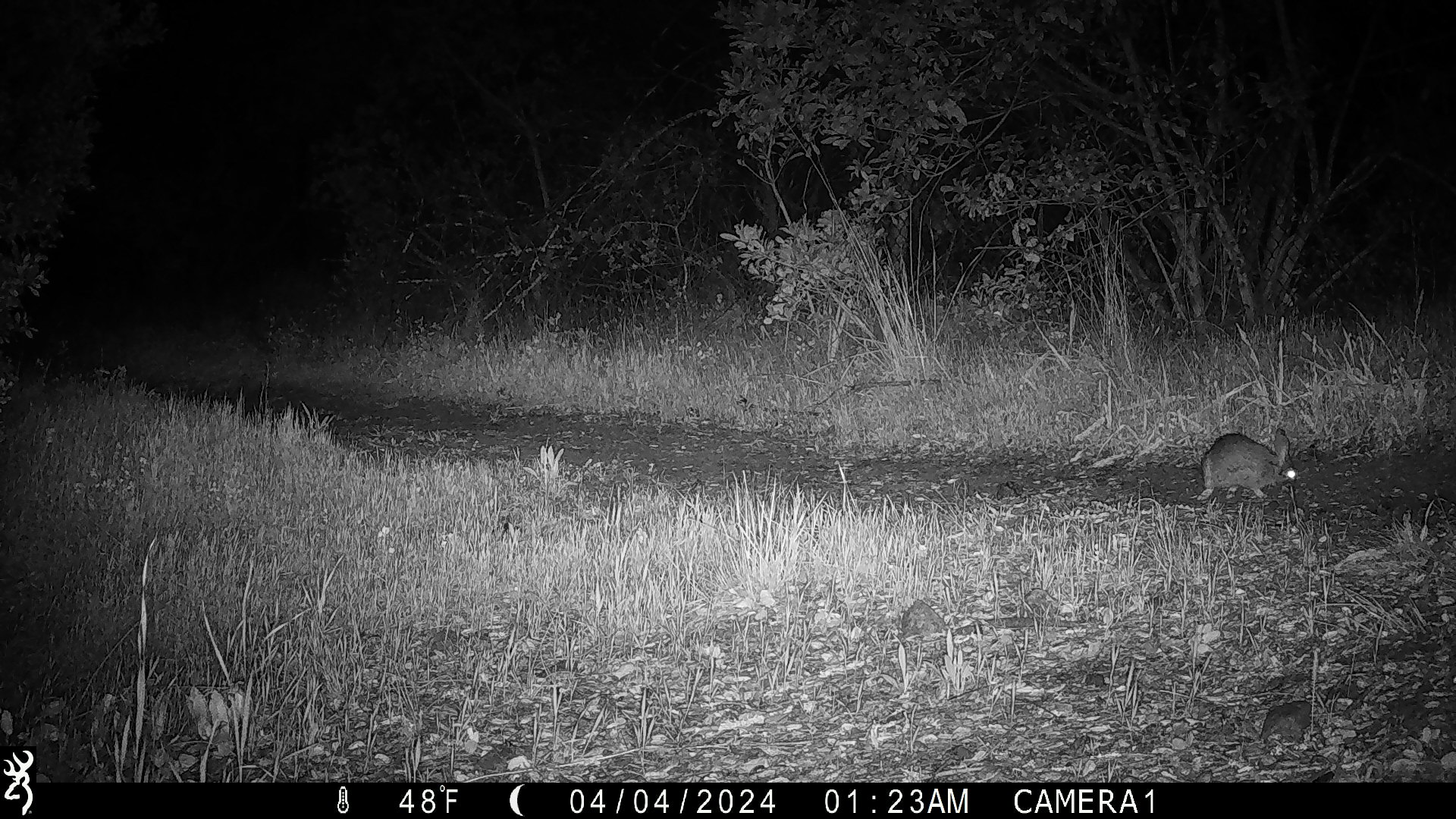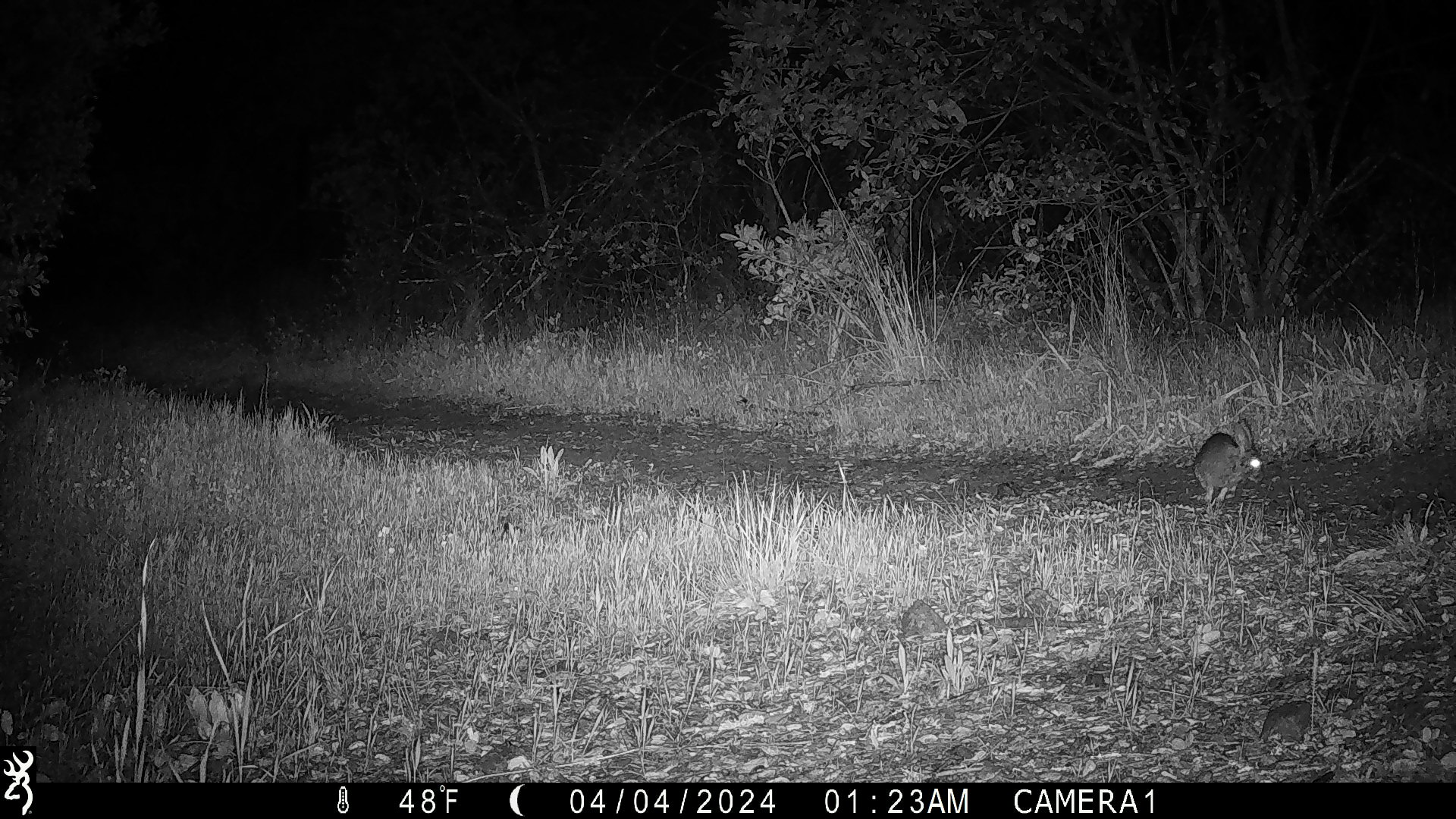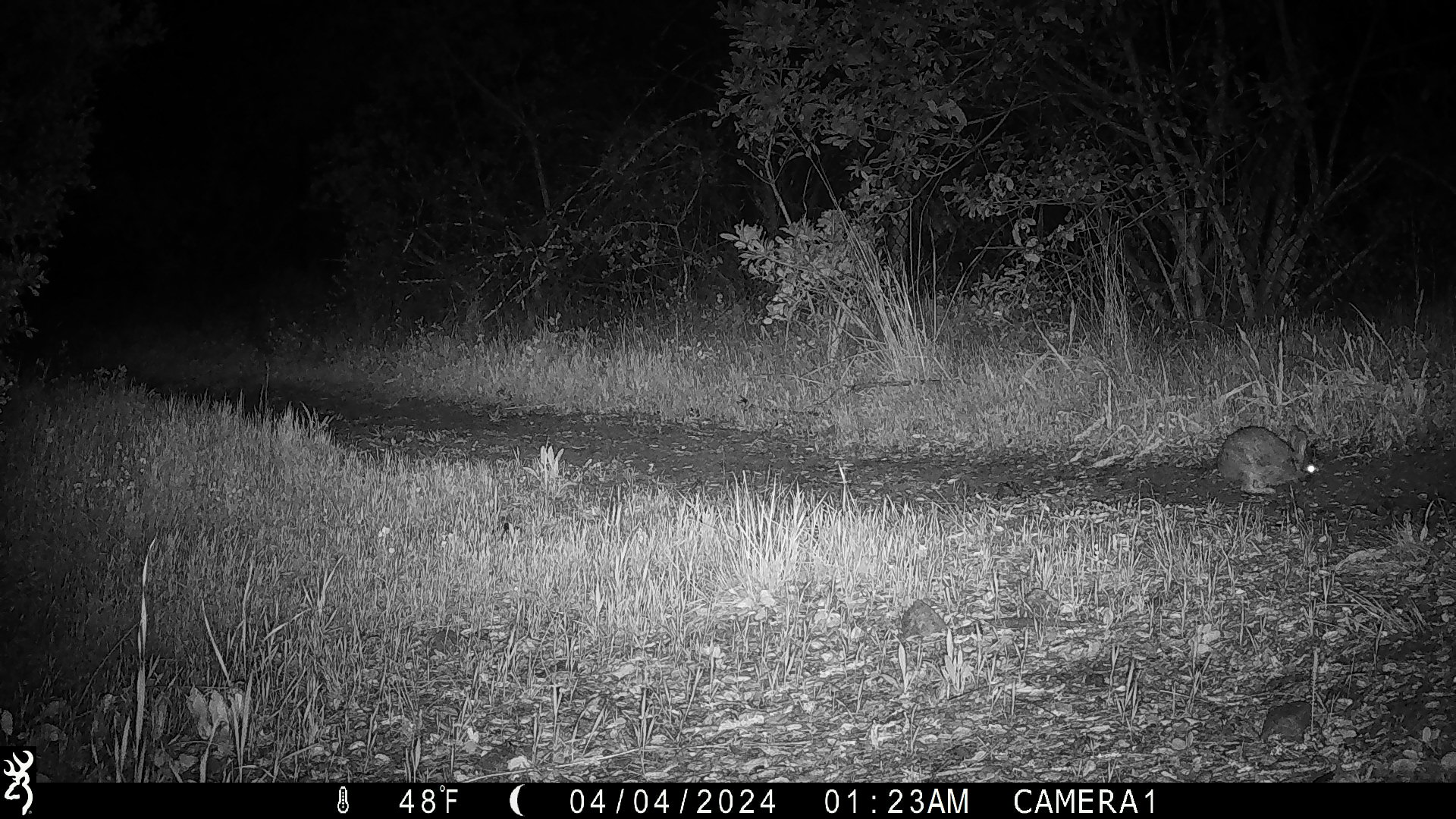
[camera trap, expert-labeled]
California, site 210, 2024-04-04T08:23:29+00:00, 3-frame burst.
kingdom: Animalia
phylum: Chordata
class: Mammalia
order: Lagomorpha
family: Leporidae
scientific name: Leporidae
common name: rabbit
Rabbit (Leporidae).